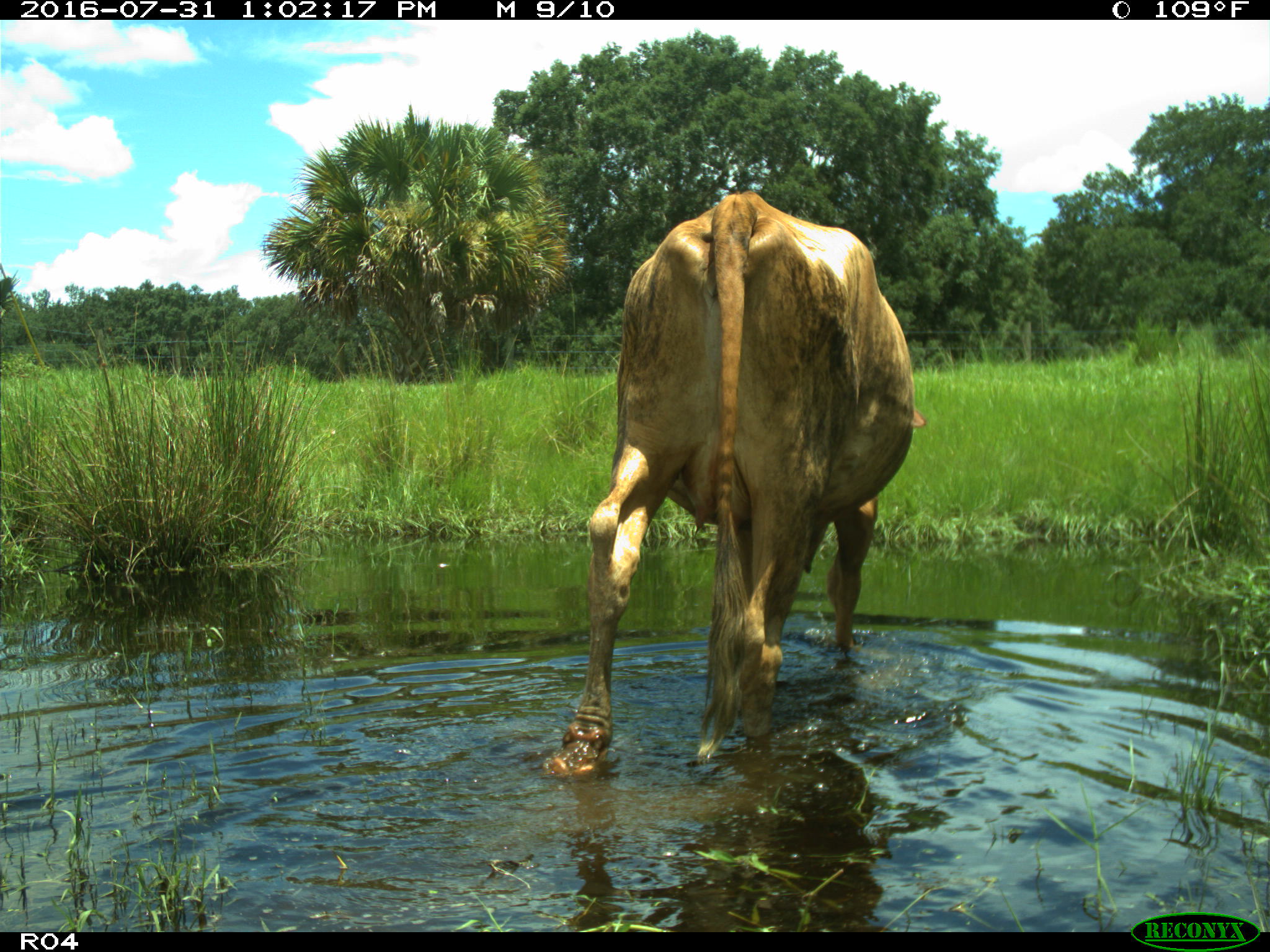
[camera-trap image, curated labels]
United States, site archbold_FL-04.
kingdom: Animalia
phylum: Chordata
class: Mammalia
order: Artiodactyla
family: Bovidae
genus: Bos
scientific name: Bos taurus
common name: domestic cow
Bos taurus (domestic cow).